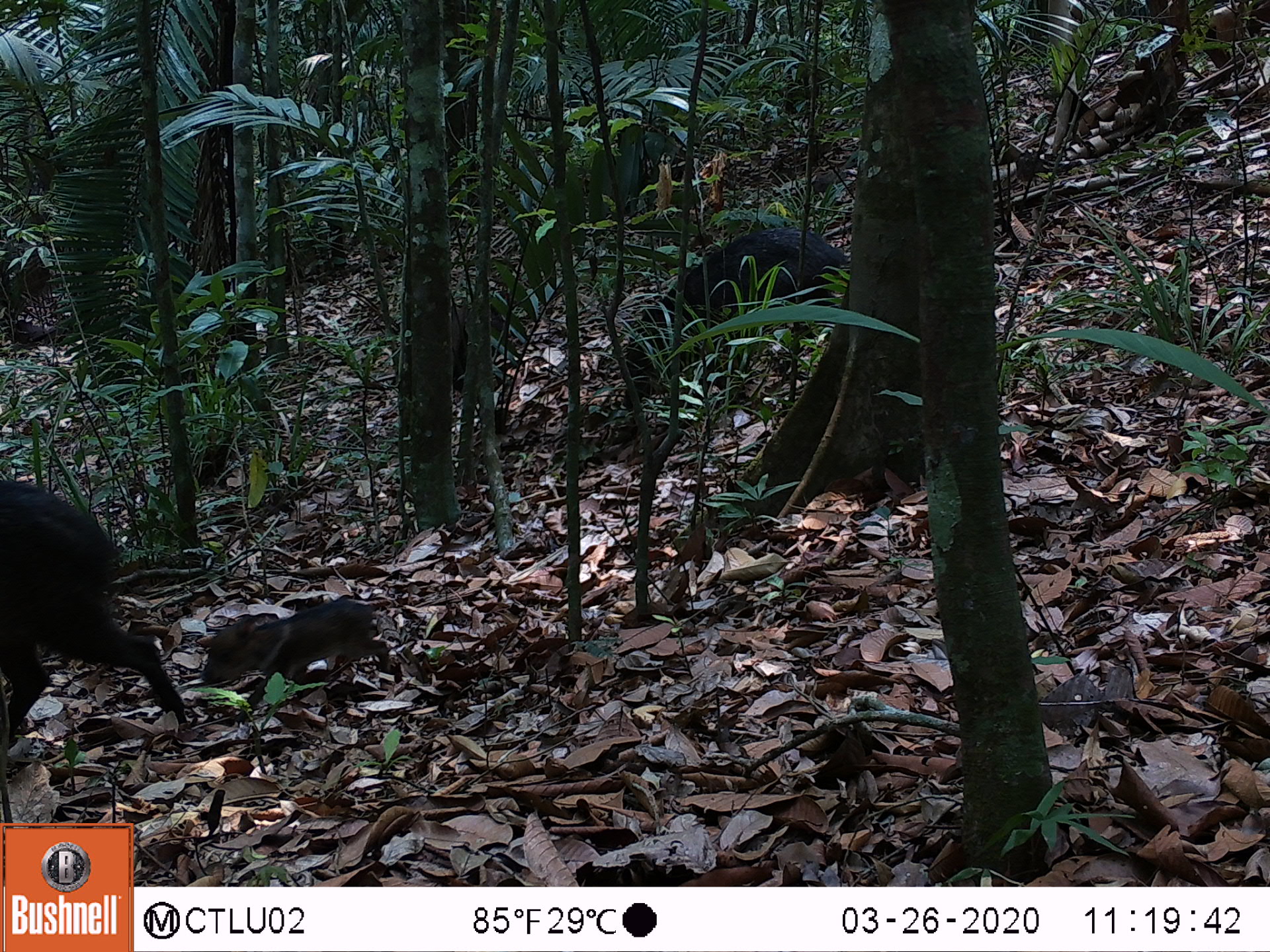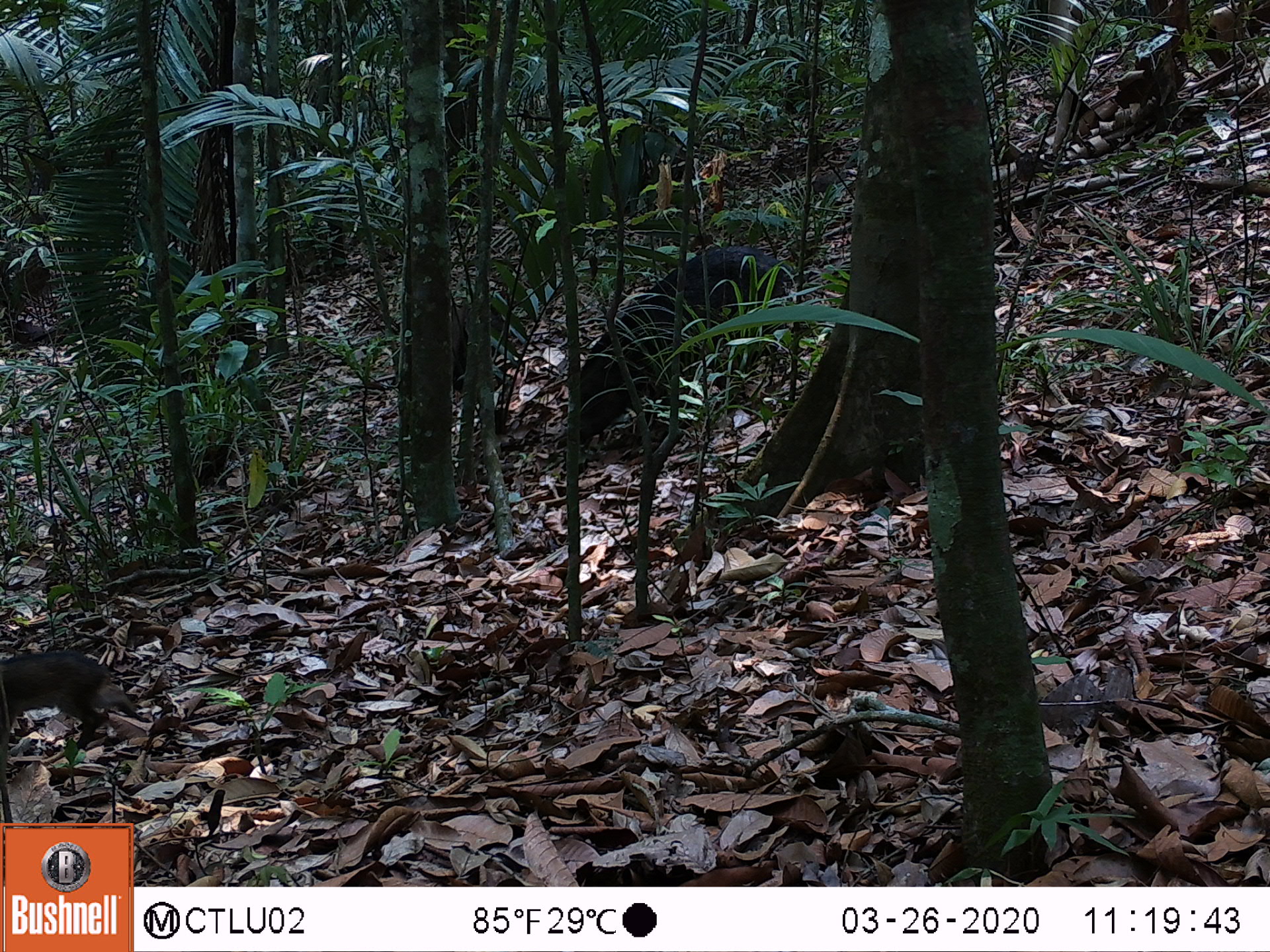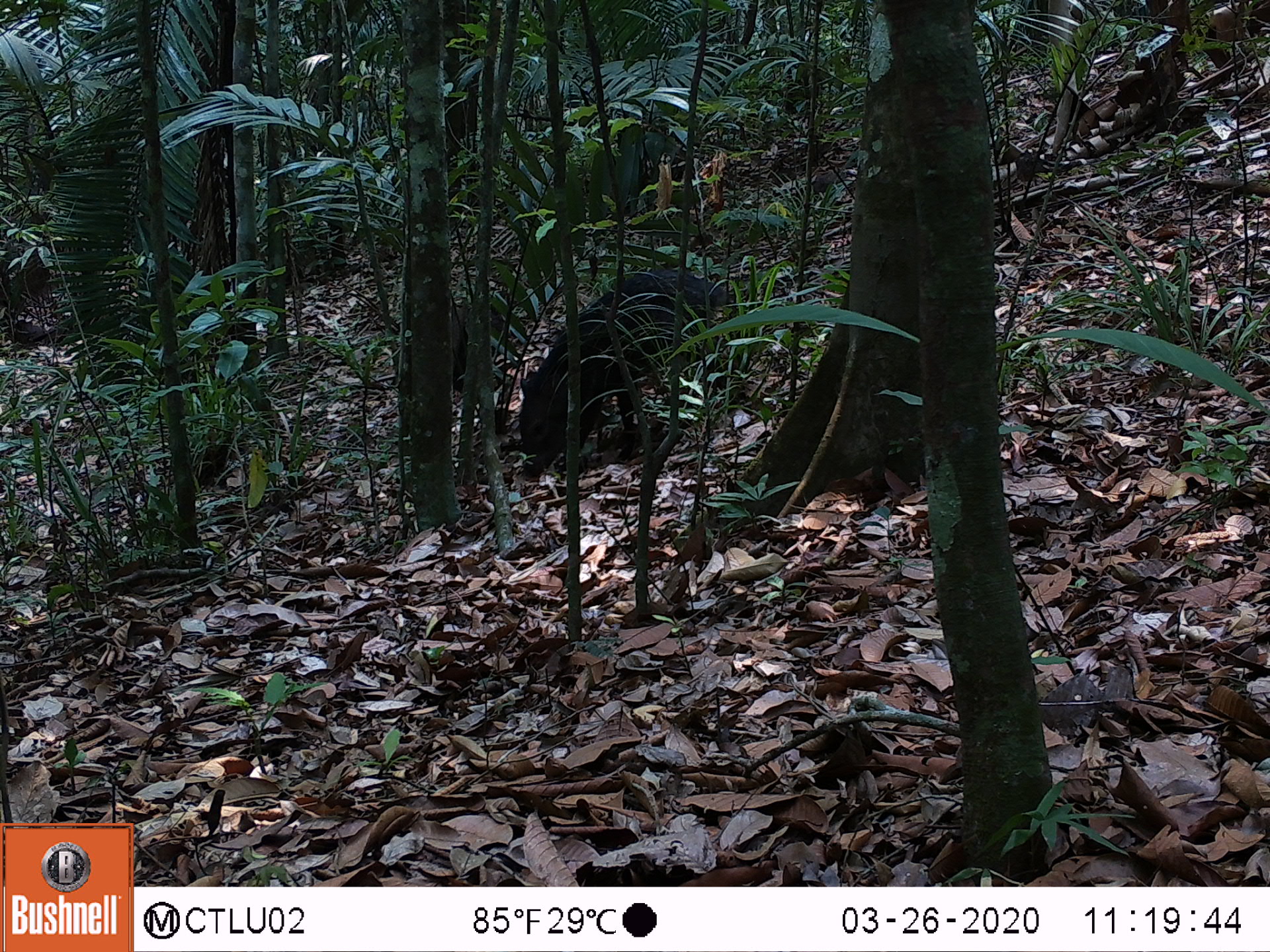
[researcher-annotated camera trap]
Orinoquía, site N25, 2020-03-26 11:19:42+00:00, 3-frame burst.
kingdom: Animalia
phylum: Chordata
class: Mammalia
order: Artiodactyla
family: Tayassuidae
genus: Pecari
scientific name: Pecari tajacu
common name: collared peccary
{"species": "collared peccary (Pecari tajacu)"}